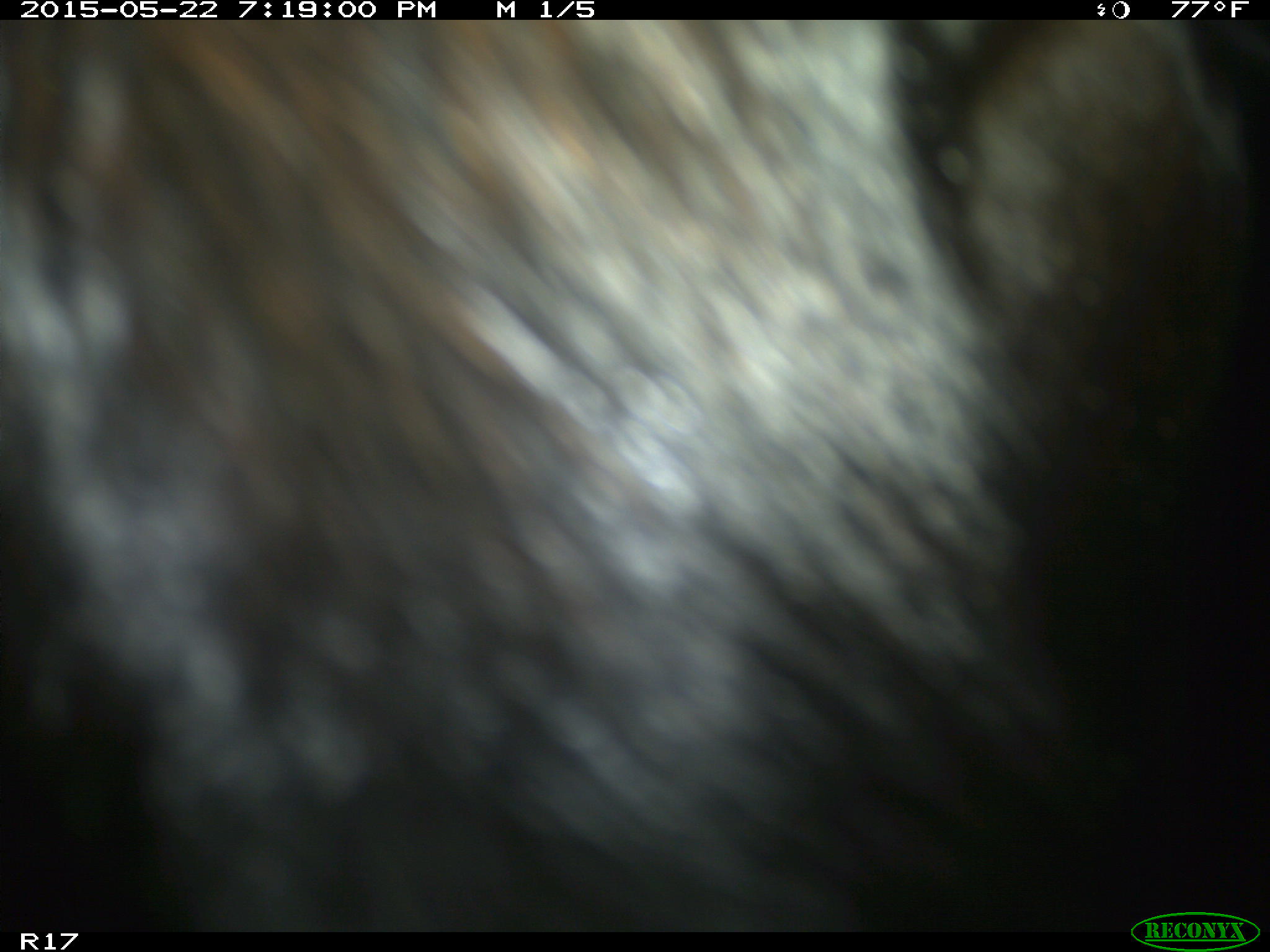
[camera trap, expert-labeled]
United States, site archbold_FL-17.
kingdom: Animalia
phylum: Chordata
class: Mammalia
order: Artiodactyla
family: Bovidae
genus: Bos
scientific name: Bos taurus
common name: domestic cow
Bos taurus (domestic cow).